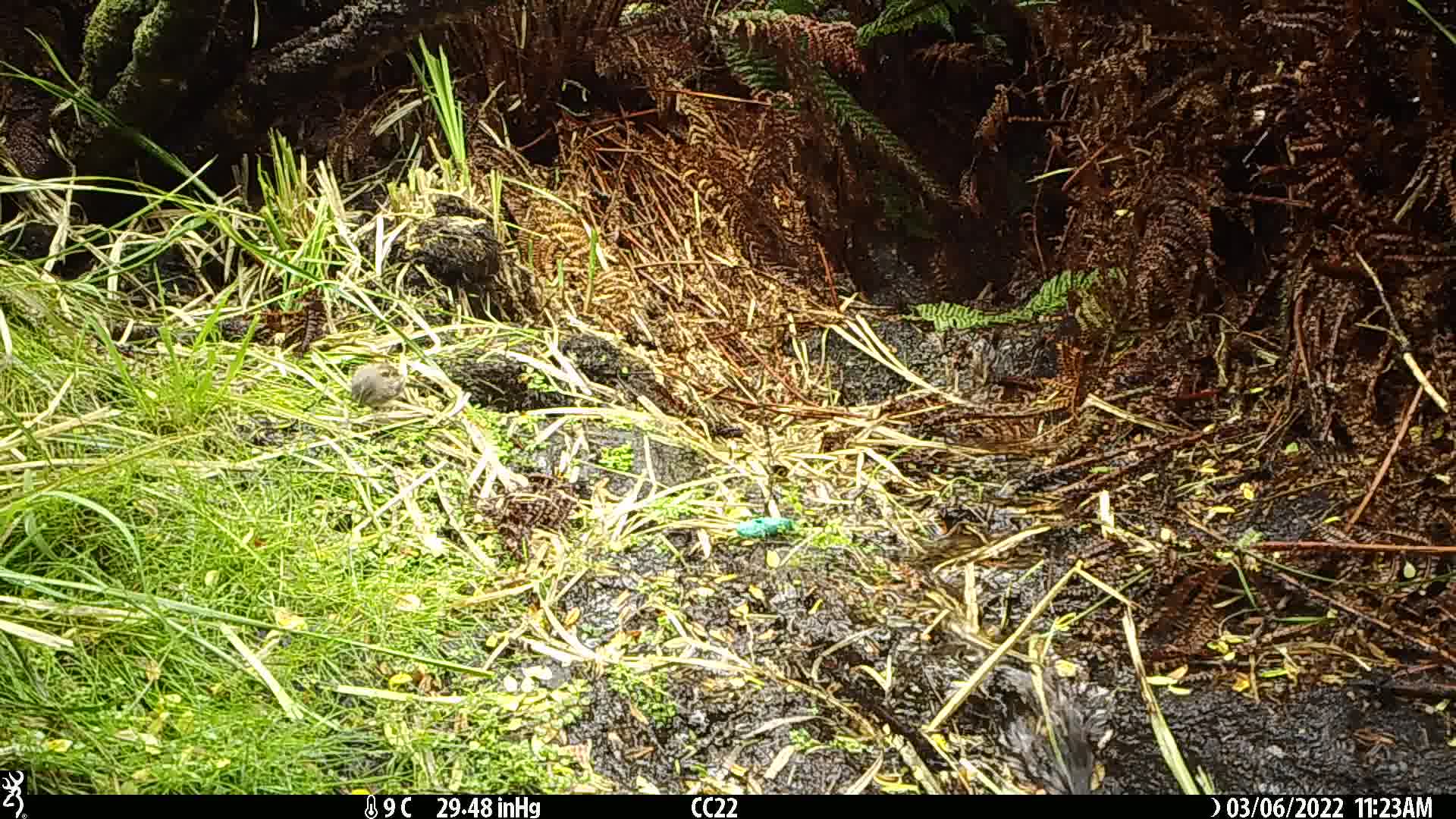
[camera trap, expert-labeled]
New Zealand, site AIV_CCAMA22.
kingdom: Animalia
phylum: Chordata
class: Aves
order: Passeriformes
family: Prunellidae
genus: Prunella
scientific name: Prunella modularis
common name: dunnock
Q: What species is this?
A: Dunnock (Prunella modularis).